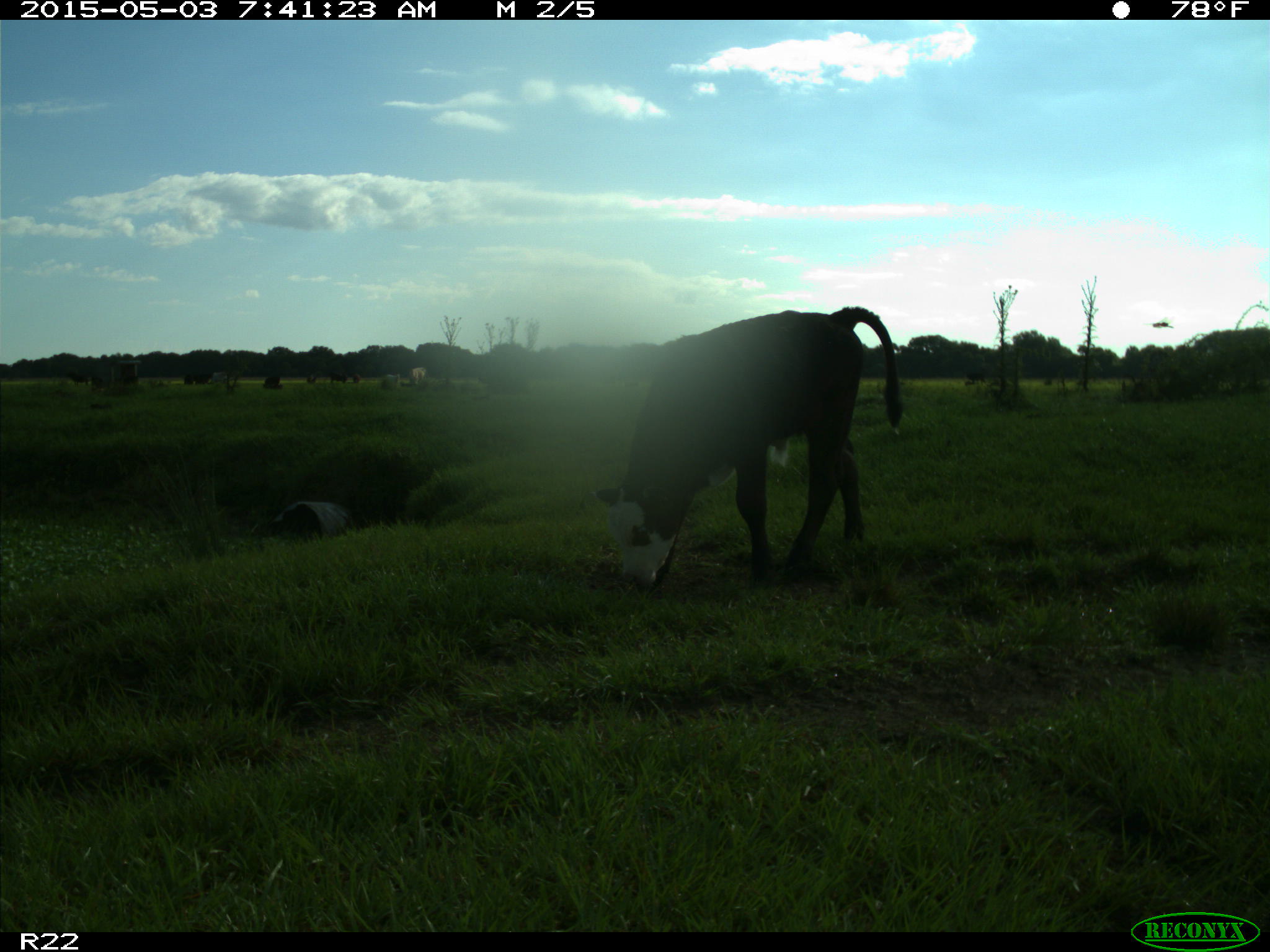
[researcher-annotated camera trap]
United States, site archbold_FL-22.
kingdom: Animalia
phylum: Chordata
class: Mammalia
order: Artiodactyla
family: Bovidae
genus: Bos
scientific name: Bos taurus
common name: domestic cow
Bos taurus (domestic cow).